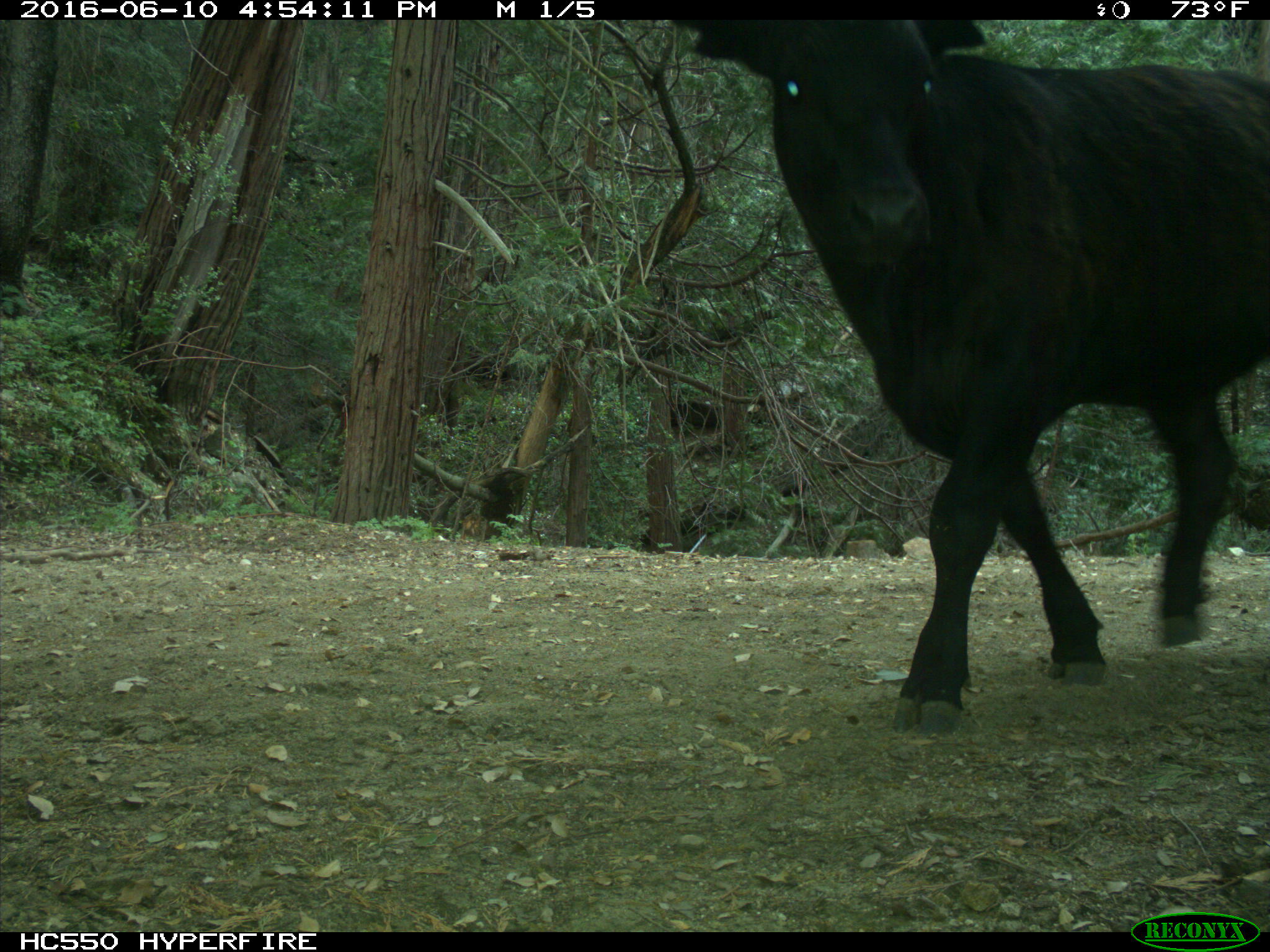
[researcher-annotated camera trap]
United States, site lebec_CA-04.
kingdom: Animalia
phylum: Chordata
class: Mammalia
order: Artiodactyla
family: Bovidae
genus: Bos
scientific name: Bos taurus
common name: domestic cow